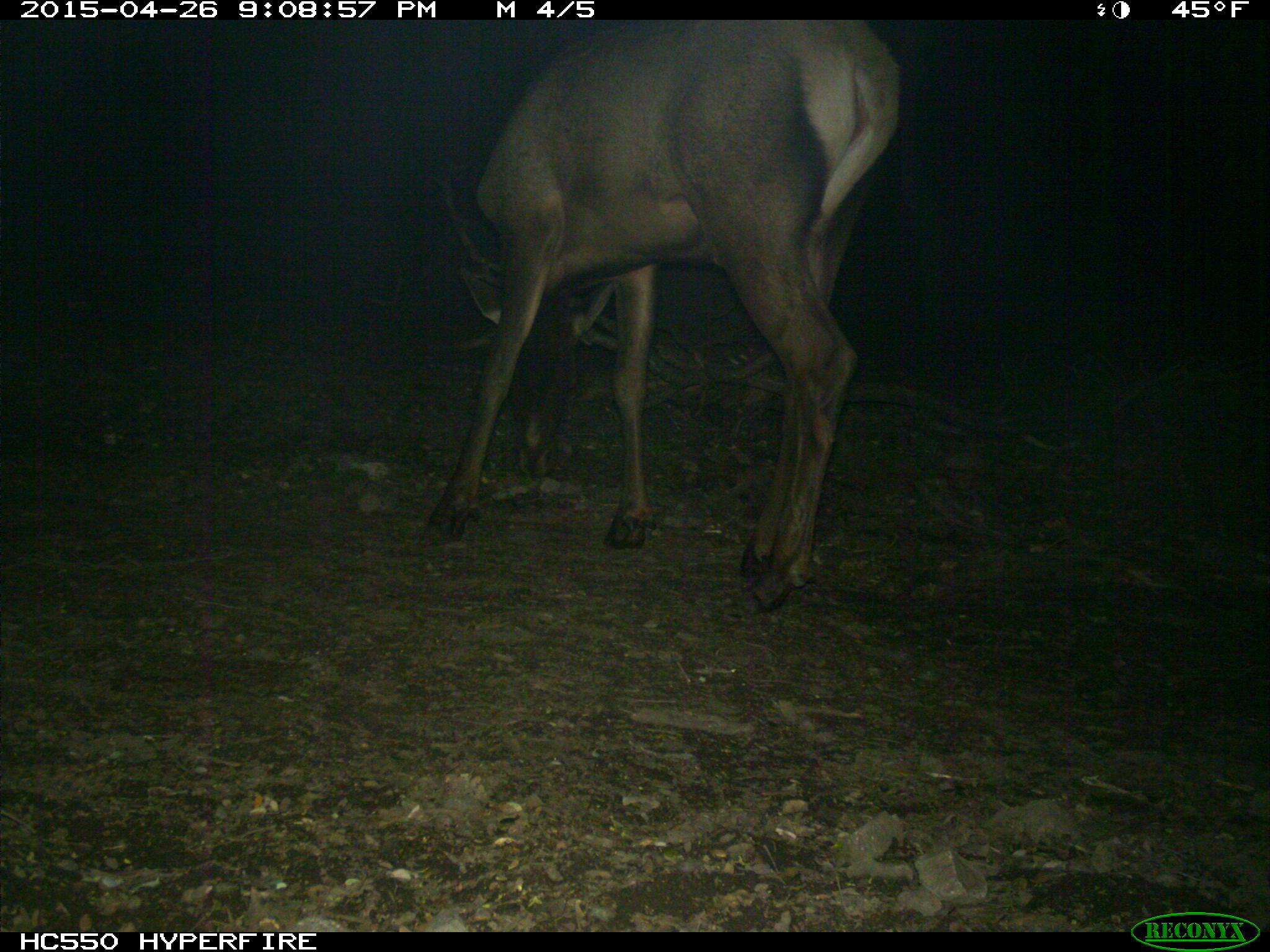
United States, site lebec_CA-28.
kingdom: Animalia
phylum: Chordata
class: Mammalia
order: Artiodactyla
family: Cervidae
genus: Cervus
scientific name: Cervus canadensis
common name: elk